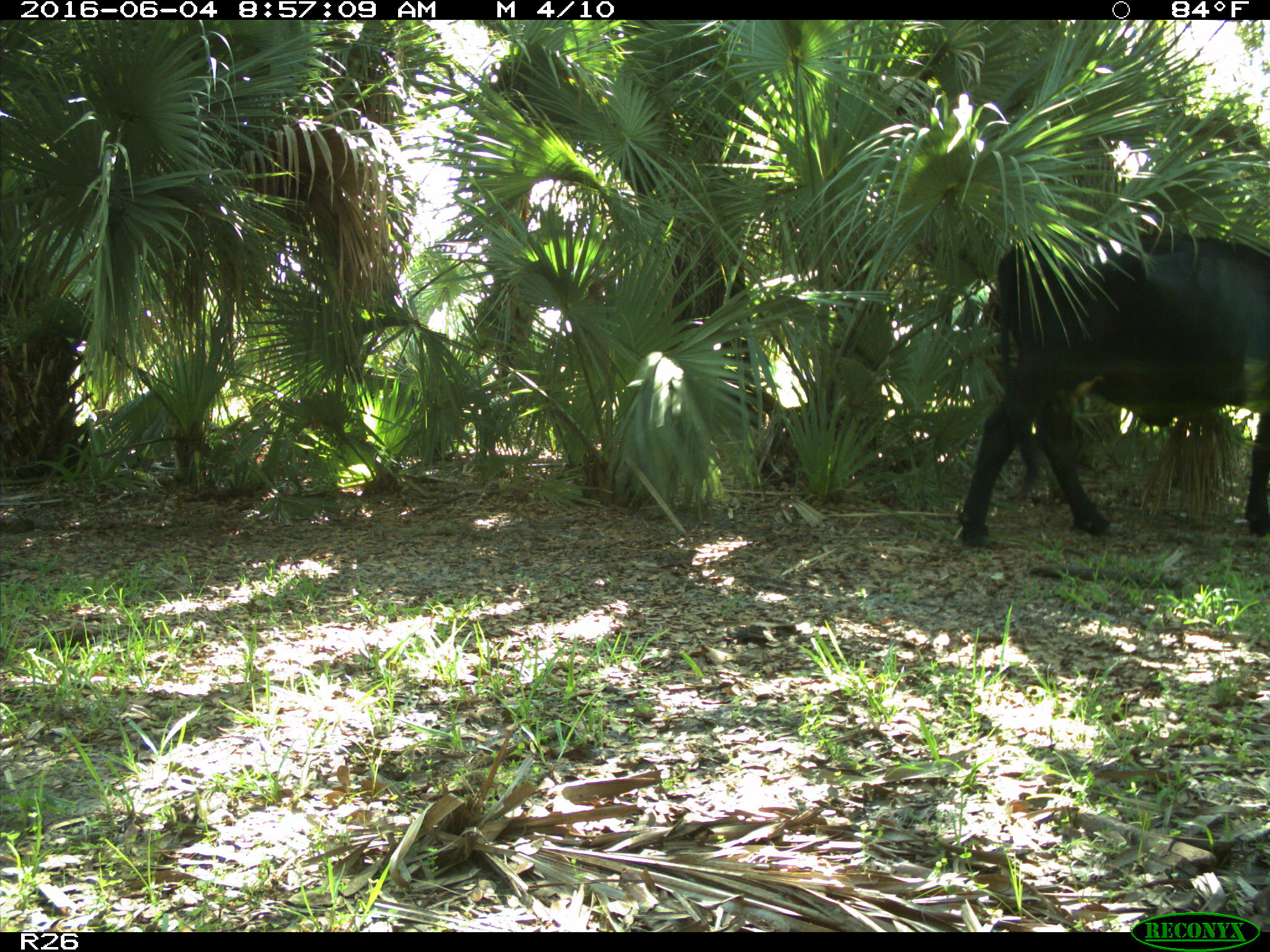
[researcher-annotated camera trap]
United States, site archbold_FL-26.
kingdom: Animalia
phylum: Chordata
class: Mammalia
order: Artiodactyla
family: Bovidae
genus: Bos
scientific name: Bos taurus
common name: domestic cow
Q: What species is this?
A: Bos taurus (domestic cow).